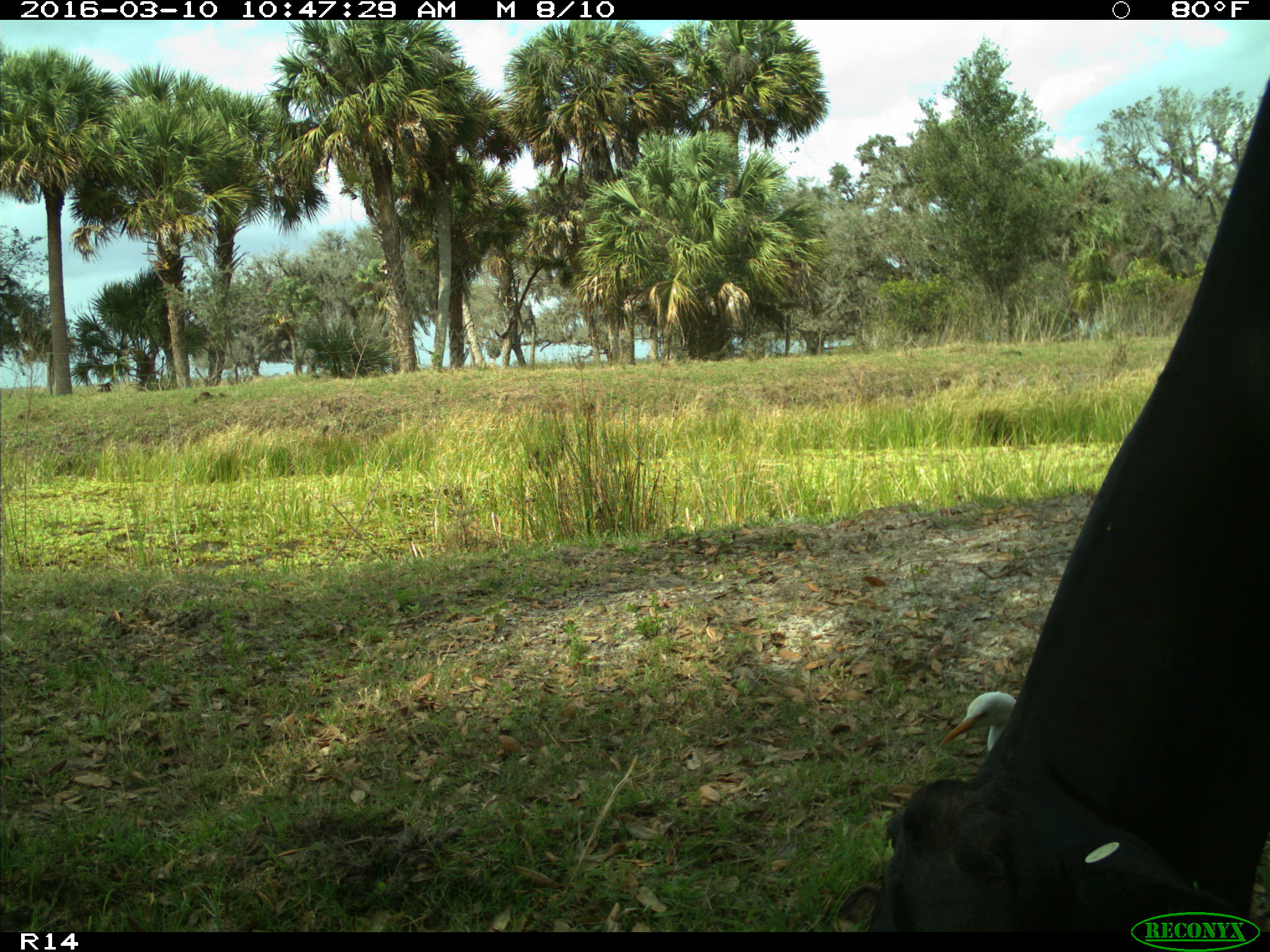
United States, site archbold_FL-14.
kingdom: Animalia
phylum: Chordata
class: Mammalia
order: Artiodactyla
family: Bovidae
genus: Bos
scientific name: Bos taurus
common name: domestic cow